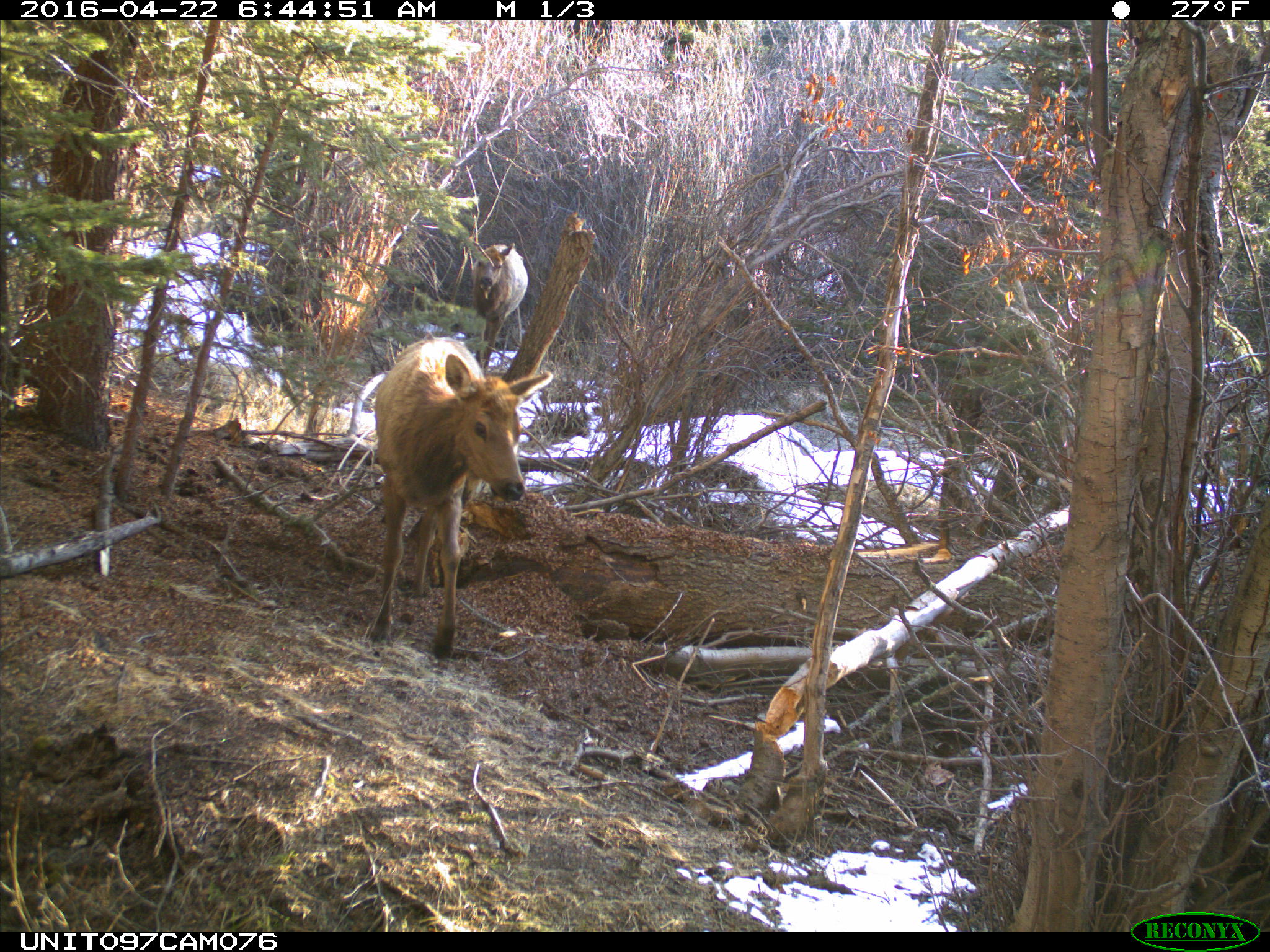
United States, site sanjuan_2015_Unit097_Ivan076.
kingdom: Animalia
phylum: Chordata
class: Mammalia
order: Artiodactyla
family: Cervidae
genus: Cervus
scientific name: Cervus elaphus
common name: red deer